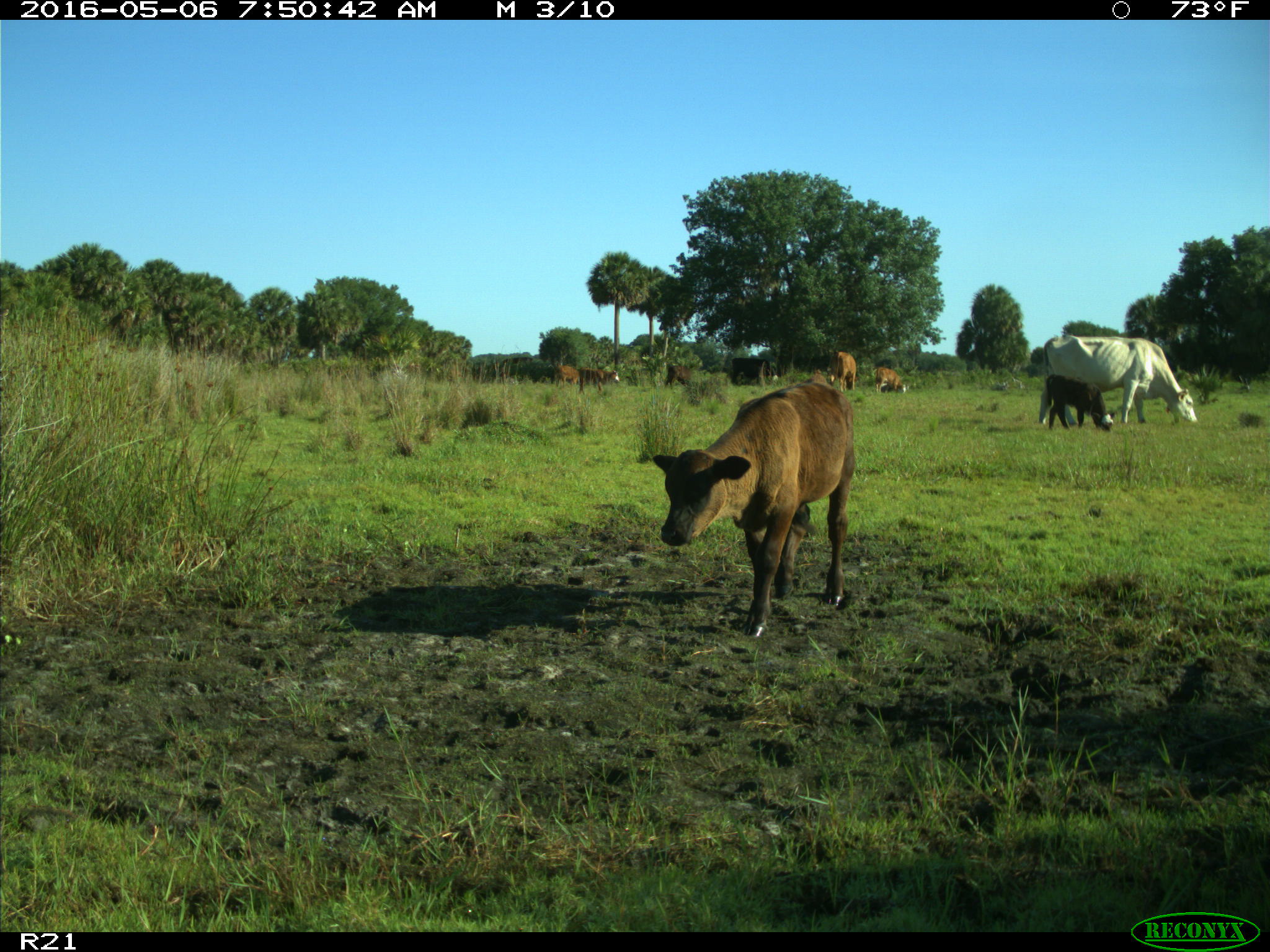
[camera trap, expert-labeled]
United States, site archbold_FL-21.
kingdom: Animalia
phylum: Chordata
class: Mammalia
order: Artiodactyla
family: Bovidae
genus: Bos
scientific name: Bos taurus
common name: domestic cow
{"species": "Bos taurus (domestic cow)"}